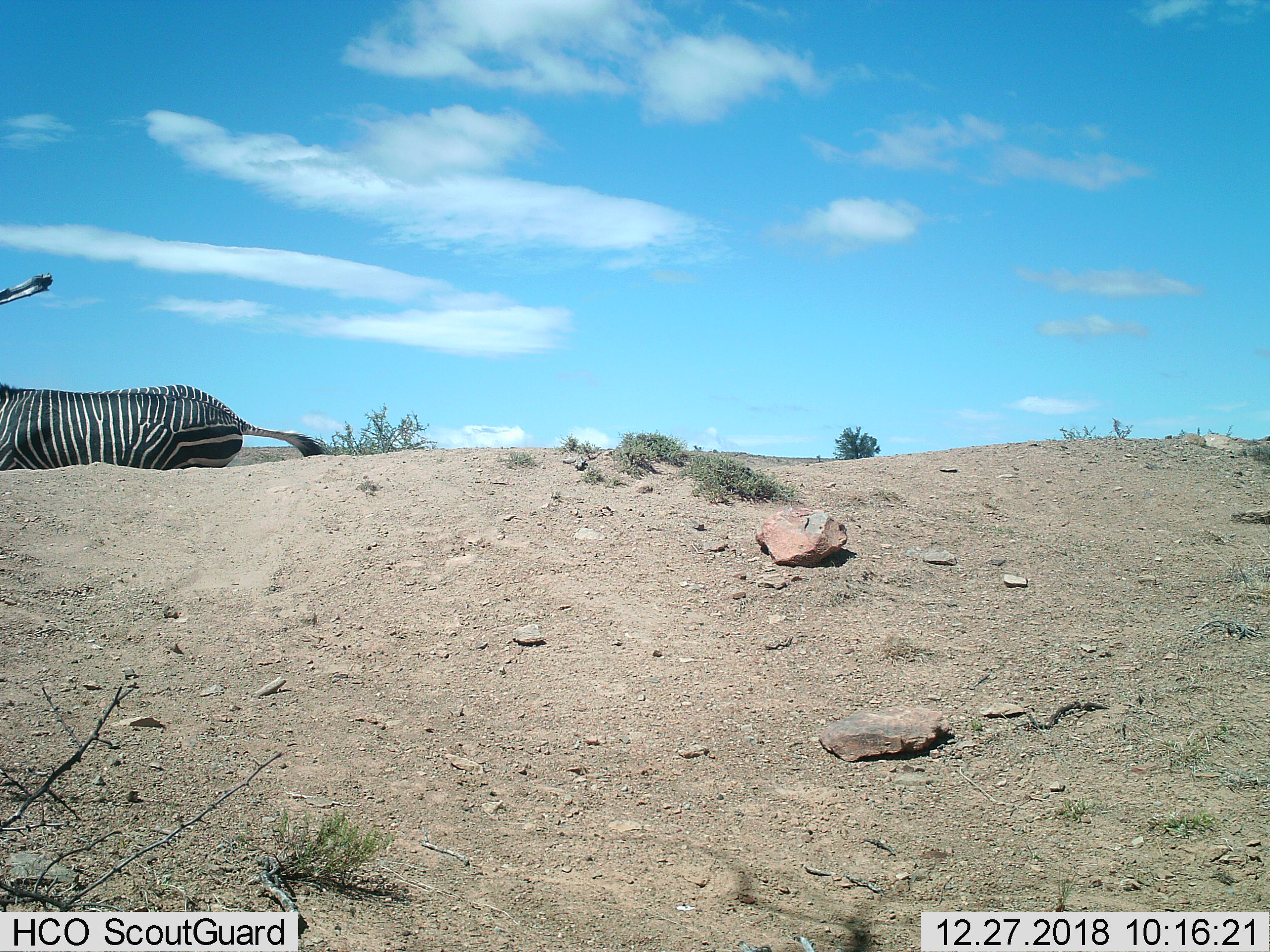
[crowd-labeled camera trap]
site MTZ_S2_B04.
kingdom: Animalia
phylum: Chordata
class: Mammalia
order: Perissodactyla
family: Equidae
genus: Equus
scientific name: Equus zebra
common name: mountain zebra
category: zebramountain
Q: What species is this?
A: Zebramountain (mountain zebra) (Equus zebra).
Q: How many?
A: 1.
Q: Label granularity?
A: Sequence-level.